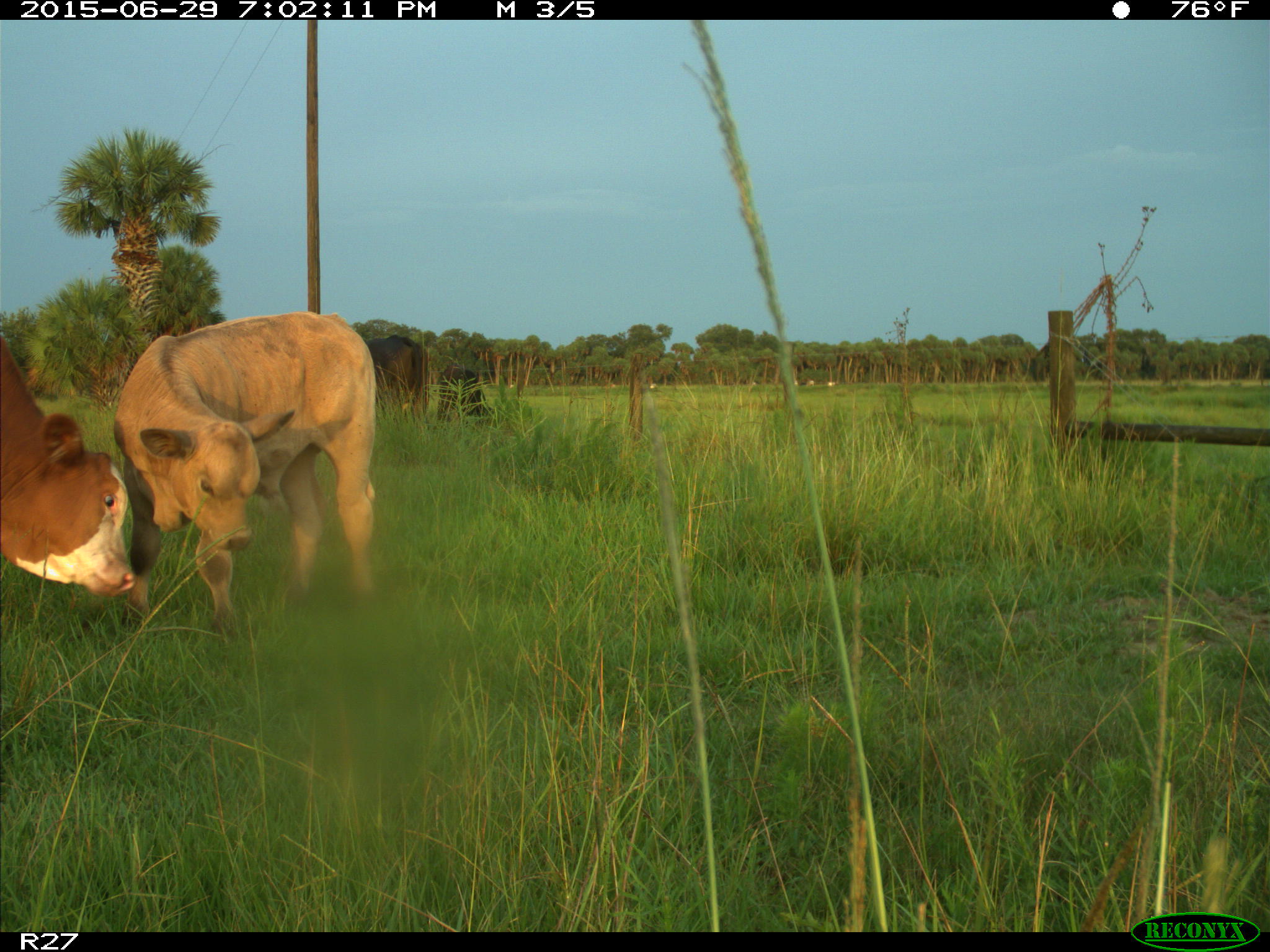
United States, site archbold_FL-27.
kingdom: Animalia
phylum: Chordata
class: Mammalia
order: Artiodactyla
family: Bovidae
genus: Bos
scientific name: Bos taurus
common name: domestic cow